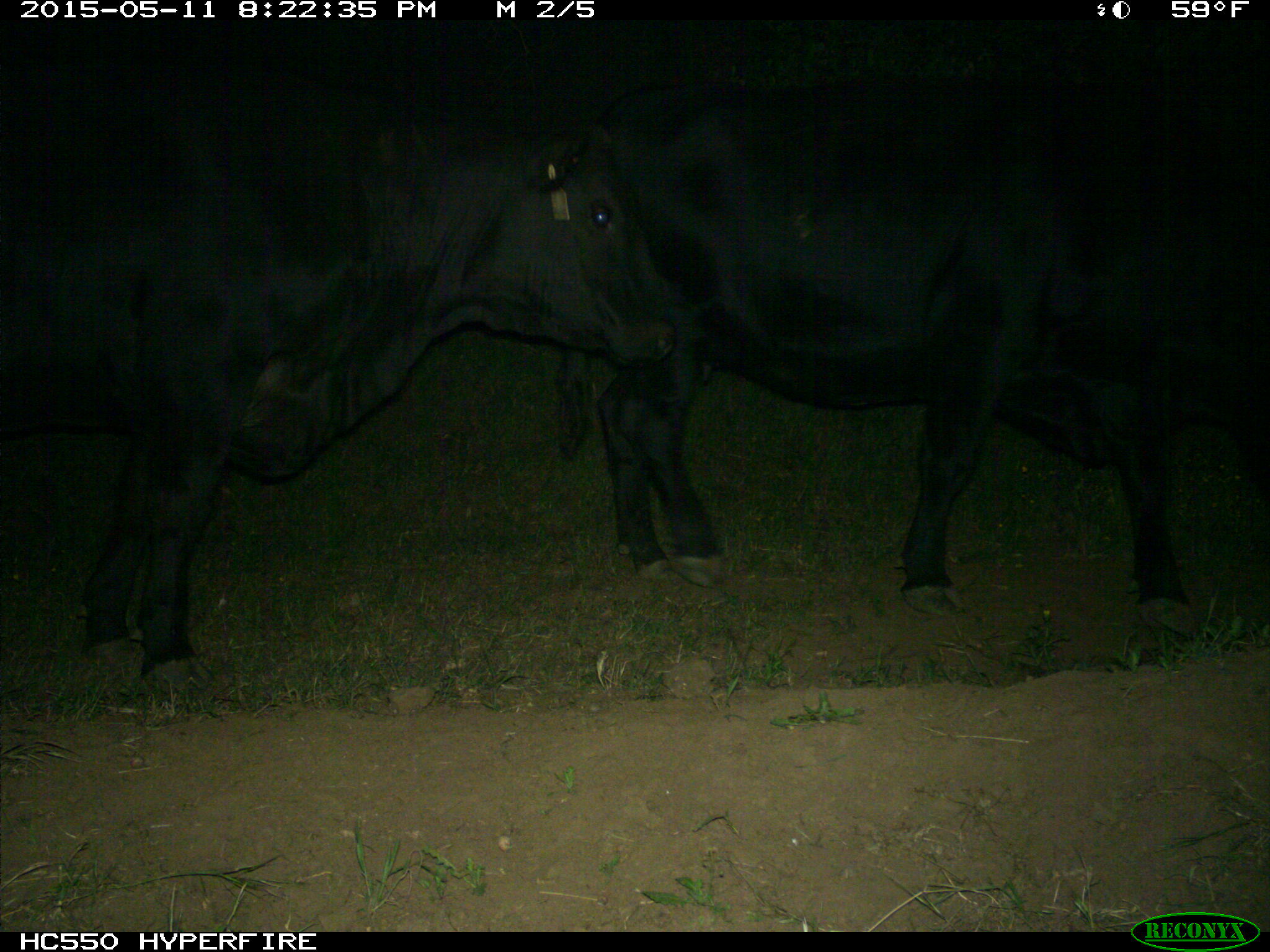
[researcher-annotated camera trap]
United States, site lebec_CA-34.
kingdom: Animalia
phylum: Chordata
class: Mammalia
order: Artiodactyla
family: Bovidae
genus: Bos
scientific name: Bos taurus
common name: domestic cow